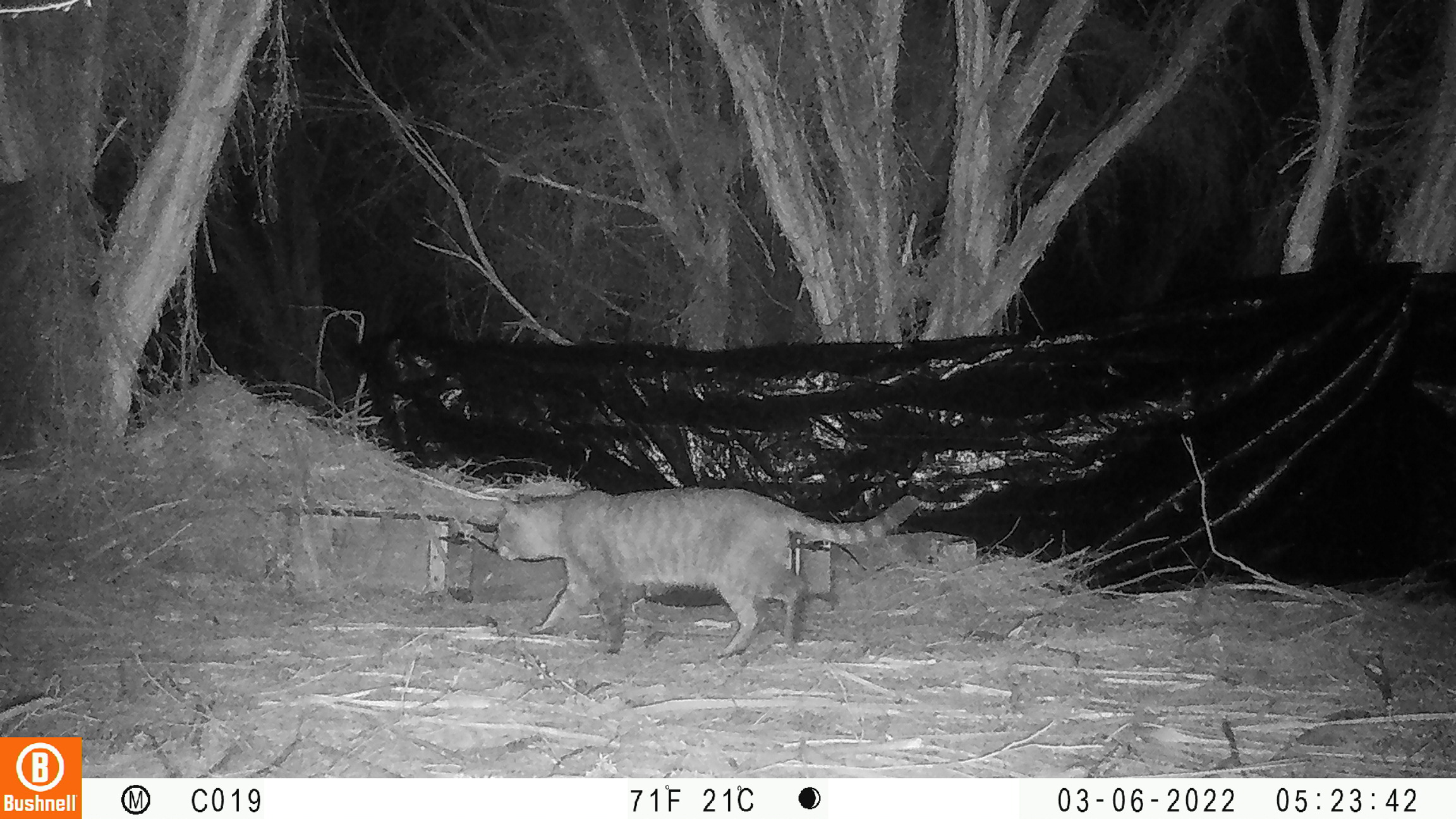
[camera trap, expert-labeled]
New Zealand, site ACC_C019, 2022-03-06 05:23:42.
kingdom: Animalia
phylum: Chordata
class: Mammalia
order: Carnivora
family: Felidae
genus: Felis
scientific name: Felis catus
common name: domestic cat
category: cat